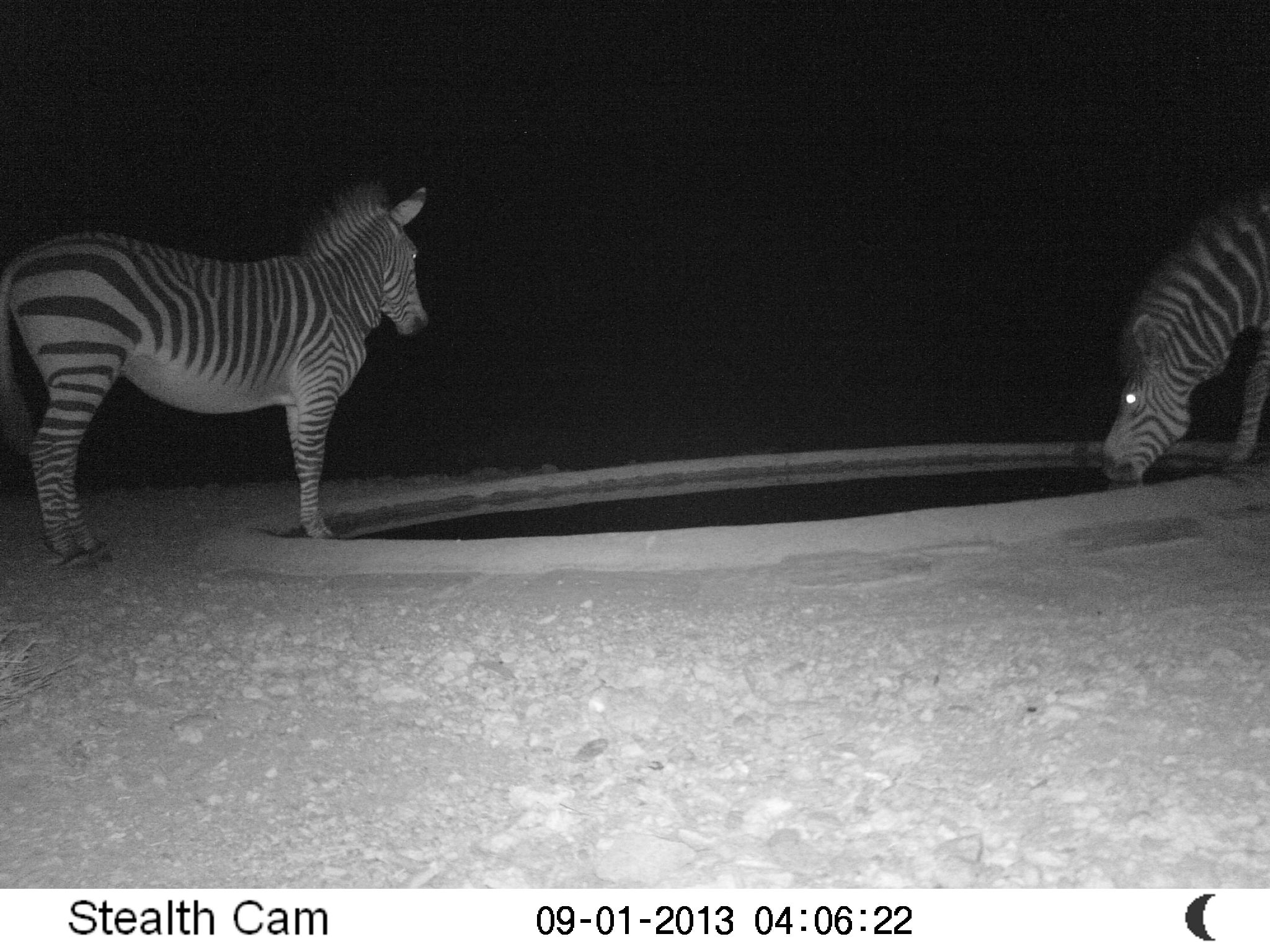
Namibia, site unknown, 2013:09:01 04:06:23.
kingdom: Animalia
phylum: Chordata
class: Mammalia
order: Perissodactyla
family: Equidae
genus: Equus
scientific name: Equus zebra hartmannae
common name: hartmann's mountain zebra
Equus zebra hartmannae (hartmann's mountain zebra).